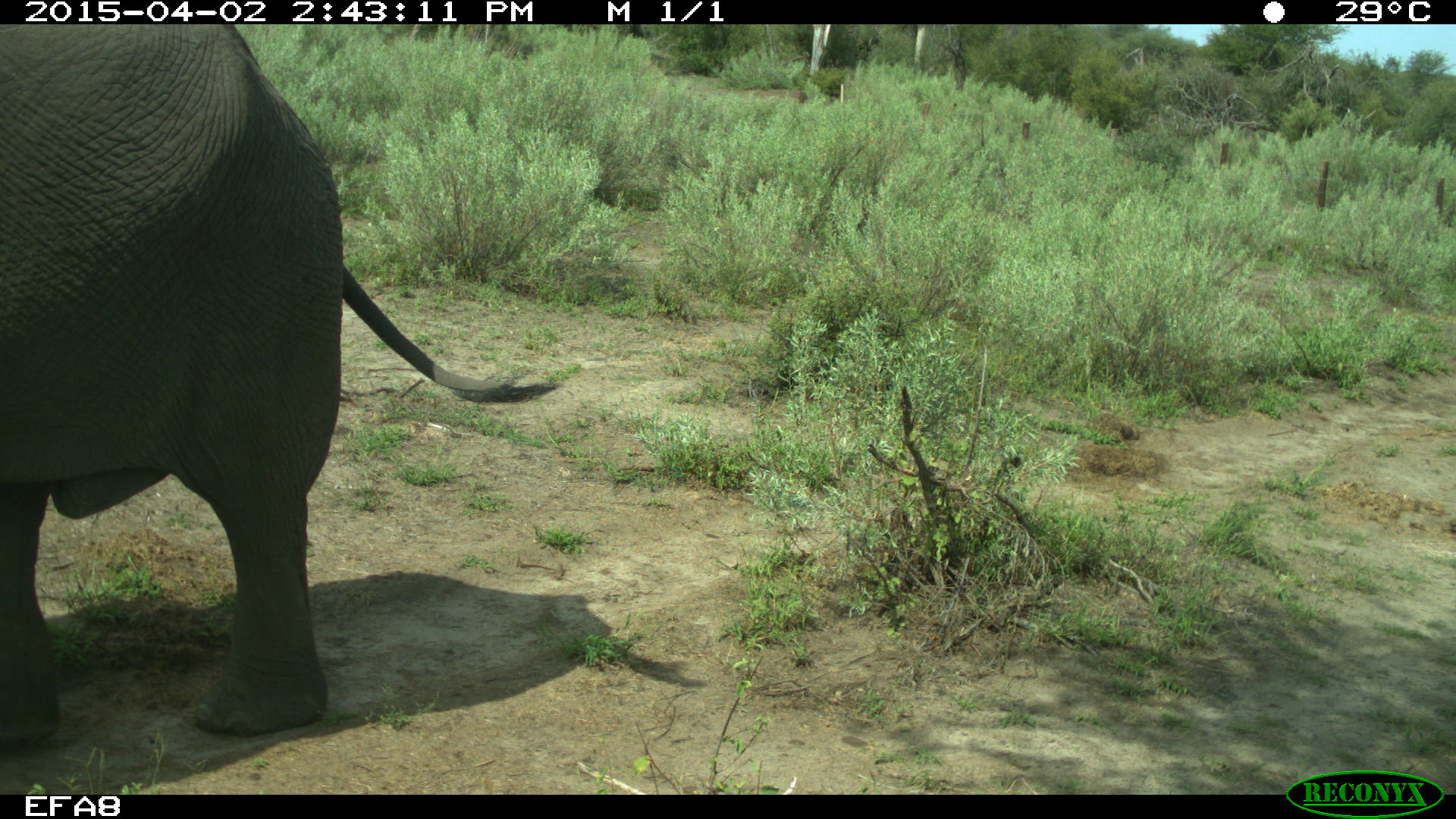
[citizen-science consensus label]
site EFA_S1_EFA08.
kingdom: Animalia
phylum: Chordata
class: Mammalia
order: Proboscidea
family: Elephantidae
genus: Loxodonta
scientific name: Loxodonta africana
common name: african bush elephant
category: elephant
Elephant (african bush elephant) (Loxodonta africana), count 1. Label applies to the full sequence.